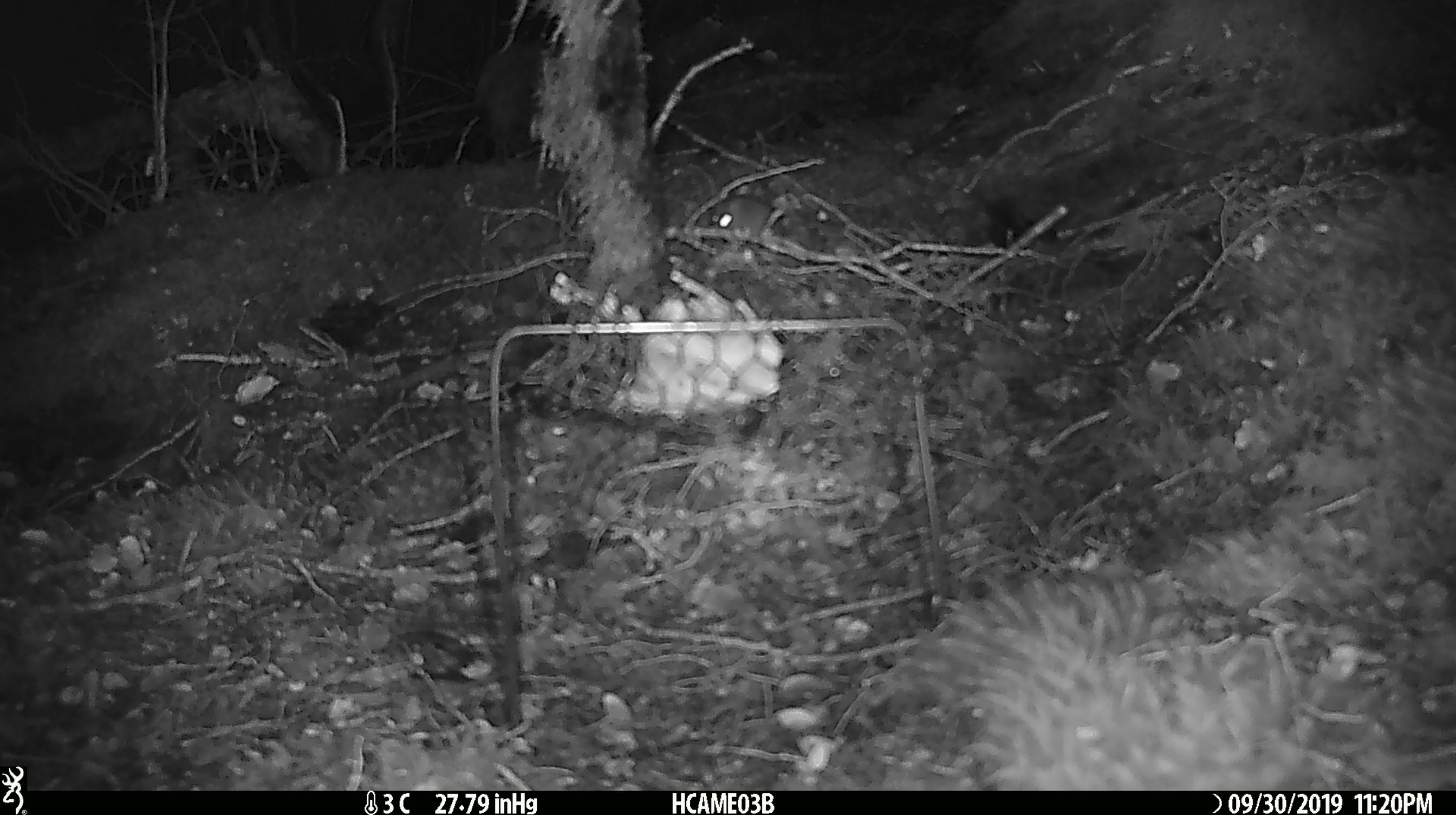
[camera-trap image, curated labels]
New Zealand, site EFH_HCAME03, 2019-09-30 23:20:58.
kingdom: Animalia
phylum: Chordata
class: Mammalia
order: Rodentia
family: Muridae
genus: Mus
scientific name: Mus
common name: mouse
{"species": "mouse (Mus)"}